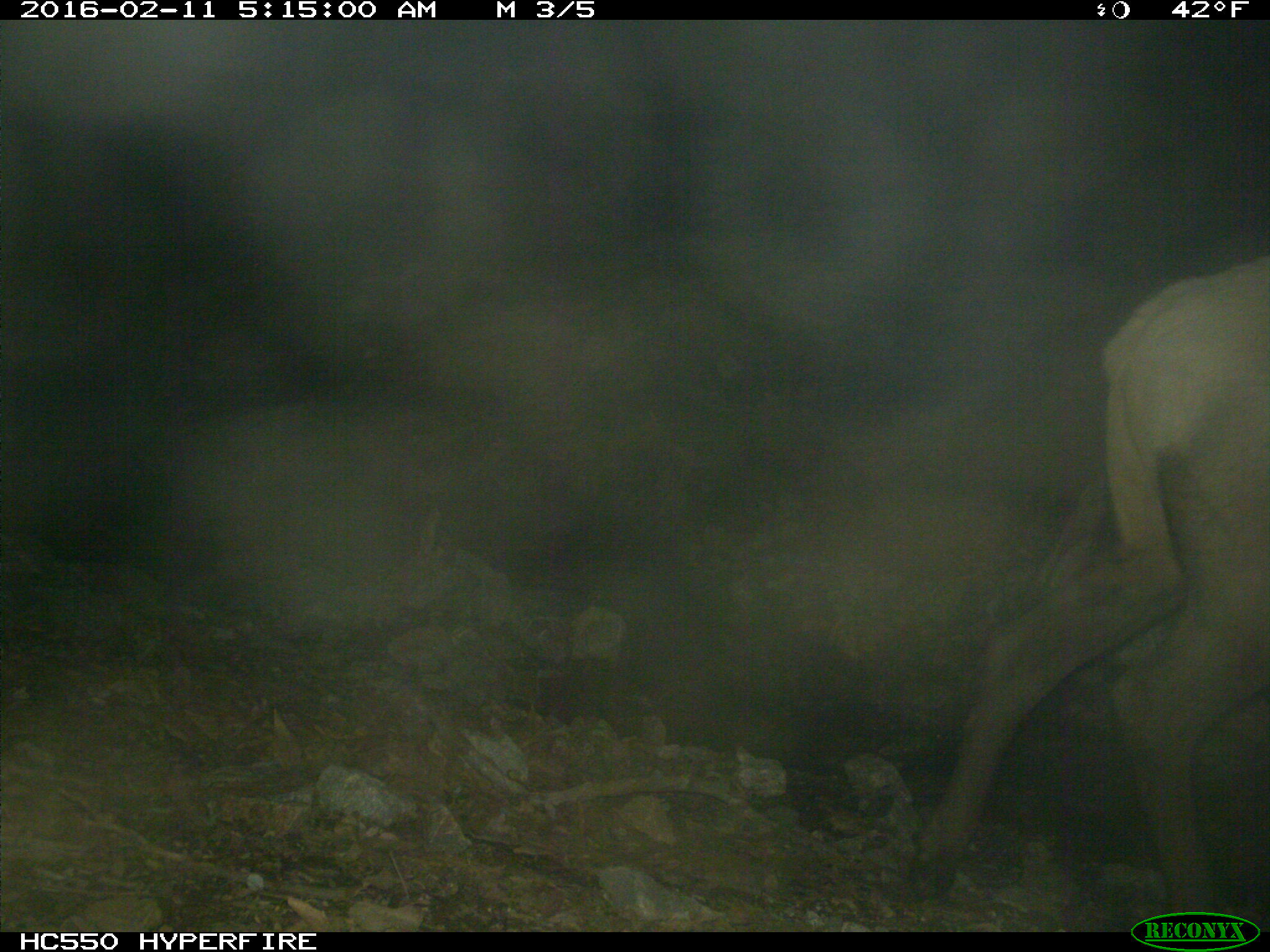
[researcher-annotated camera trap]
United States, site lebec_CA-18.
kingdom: Animalia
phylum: Chordata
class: Mammalia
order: Artiodactyla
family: Cervidae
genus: Cervus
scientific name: Cervus canadensis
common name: elk